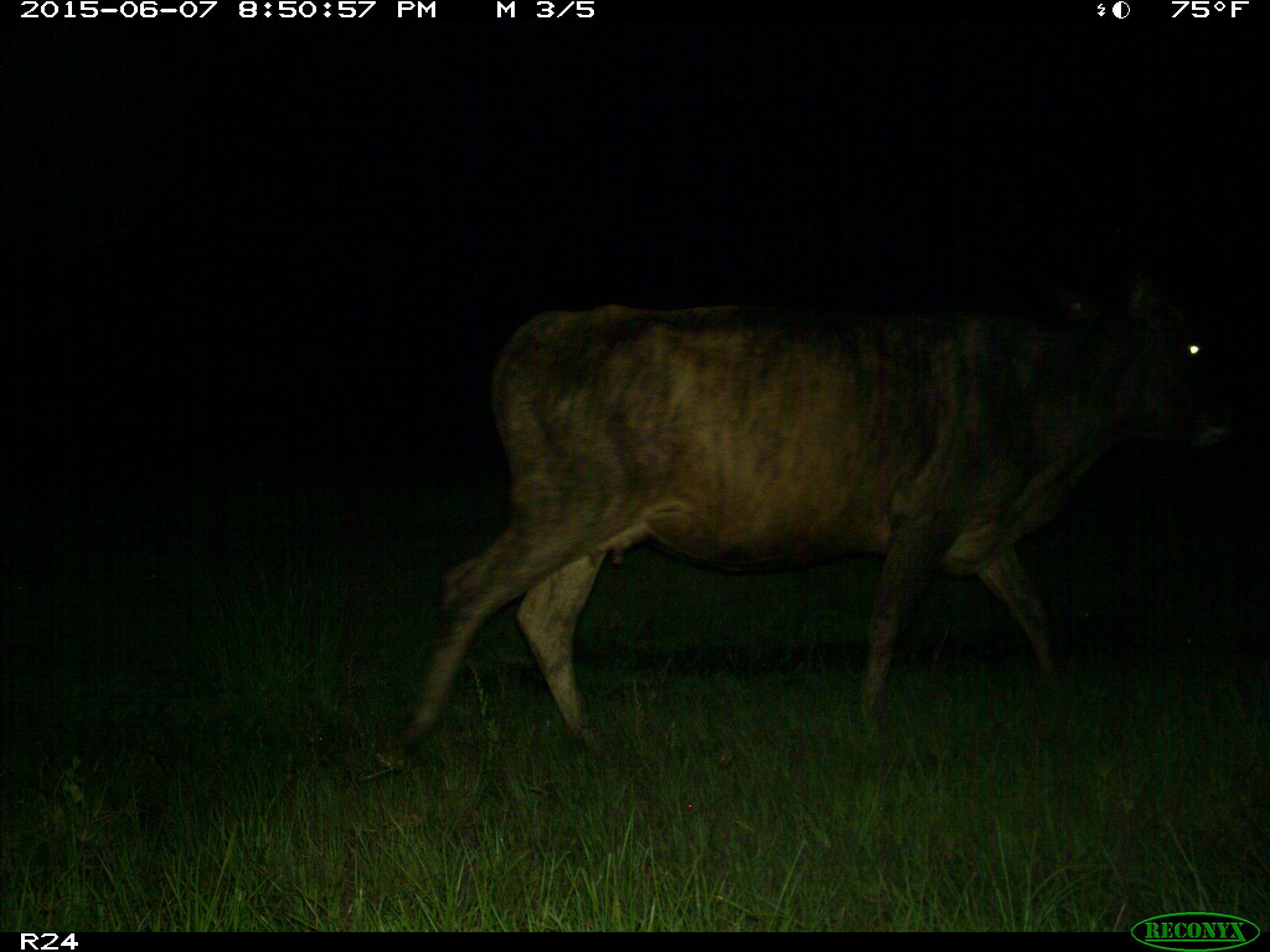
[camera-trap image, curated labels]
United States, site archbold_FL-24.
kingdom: Animalia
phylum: Chordata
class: Mammalia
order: Artiodactyla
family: Bovidae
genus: Bos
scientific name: Bos taurus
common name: domestic cow